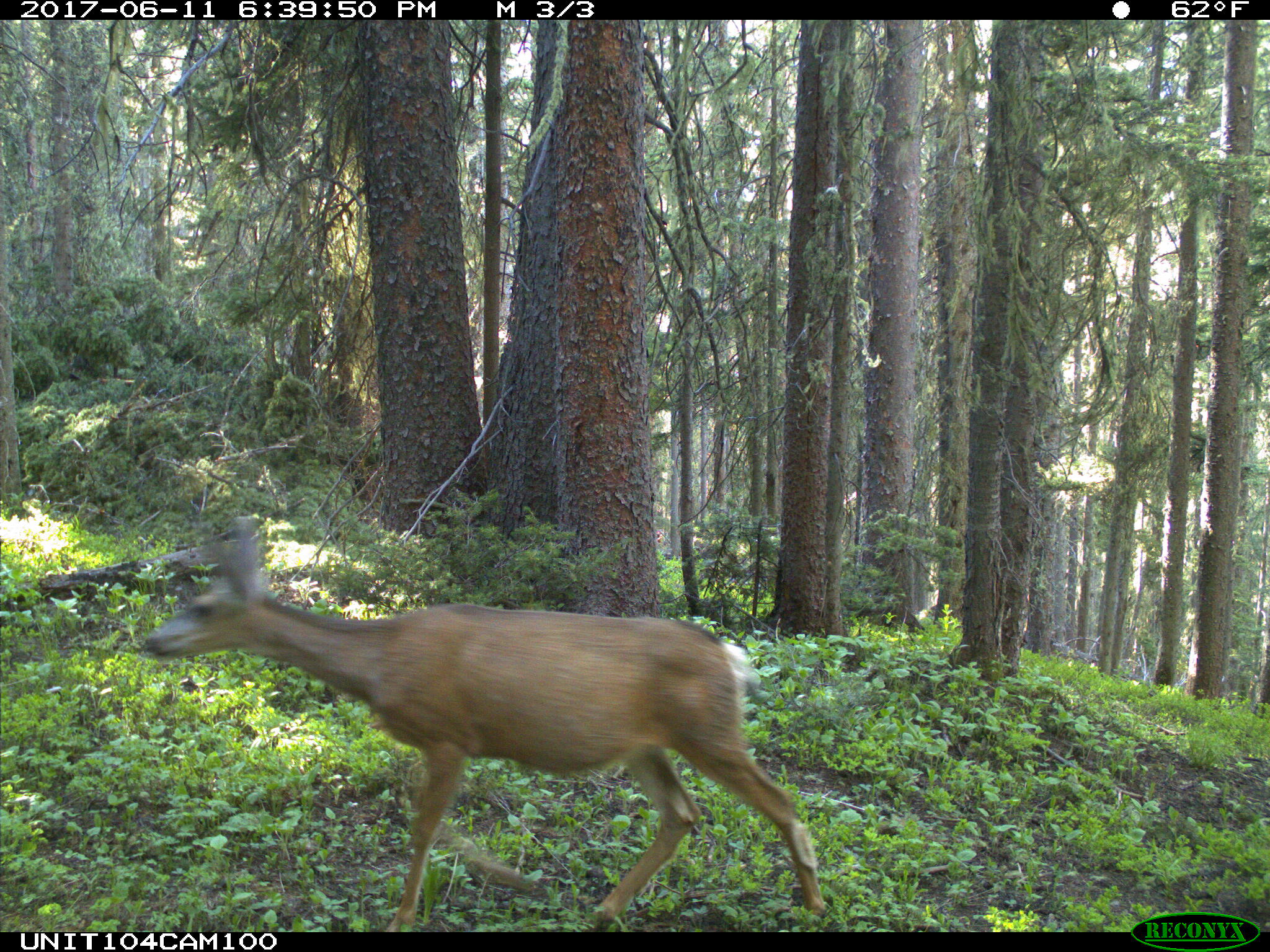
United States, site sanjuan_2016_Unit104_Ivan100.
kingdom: Animalia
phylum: Chordata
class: Mammalia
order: Artiodactyla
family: Cervidae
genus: Odocoileus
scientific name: Odocoileus hemionus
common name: mule deer